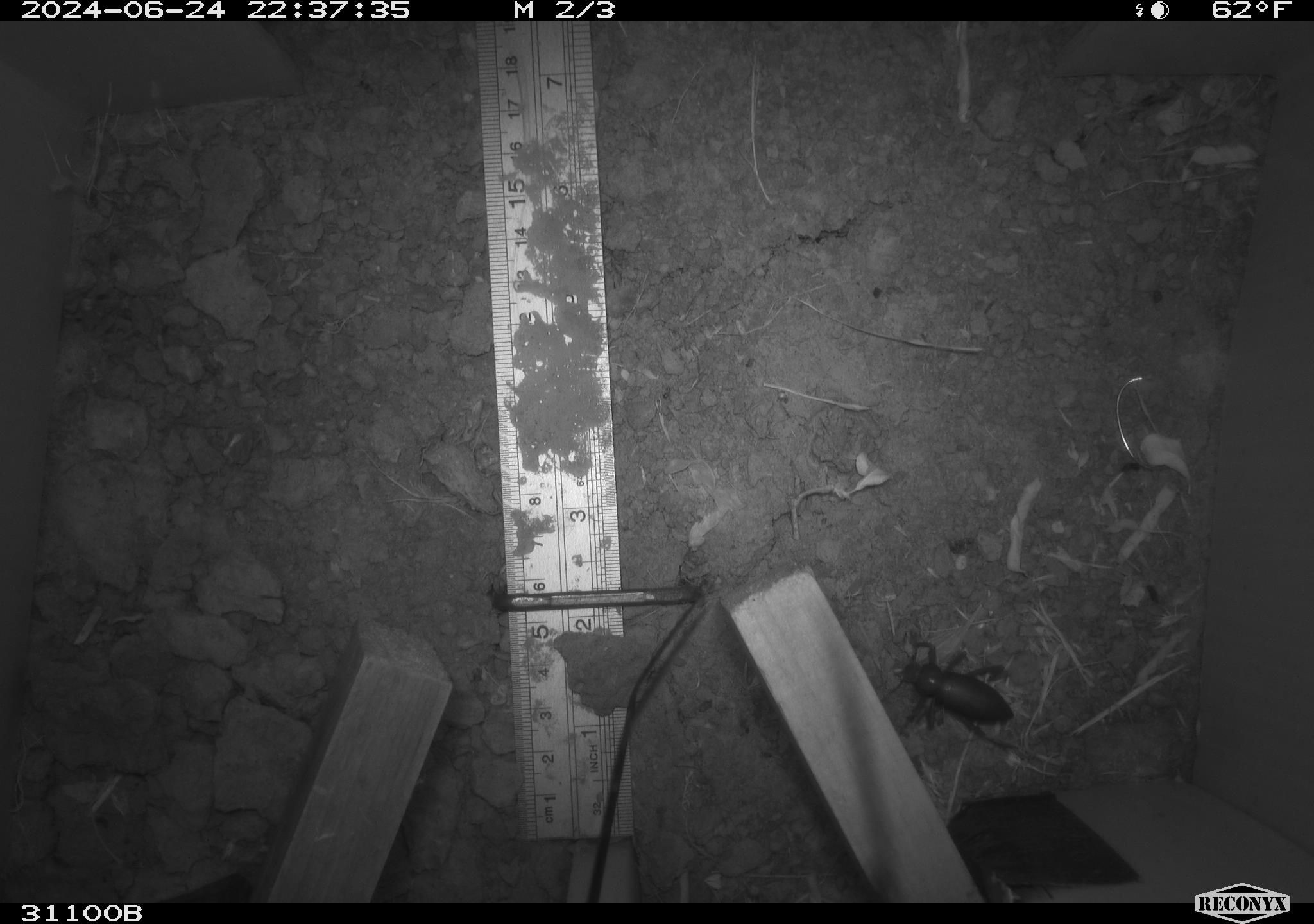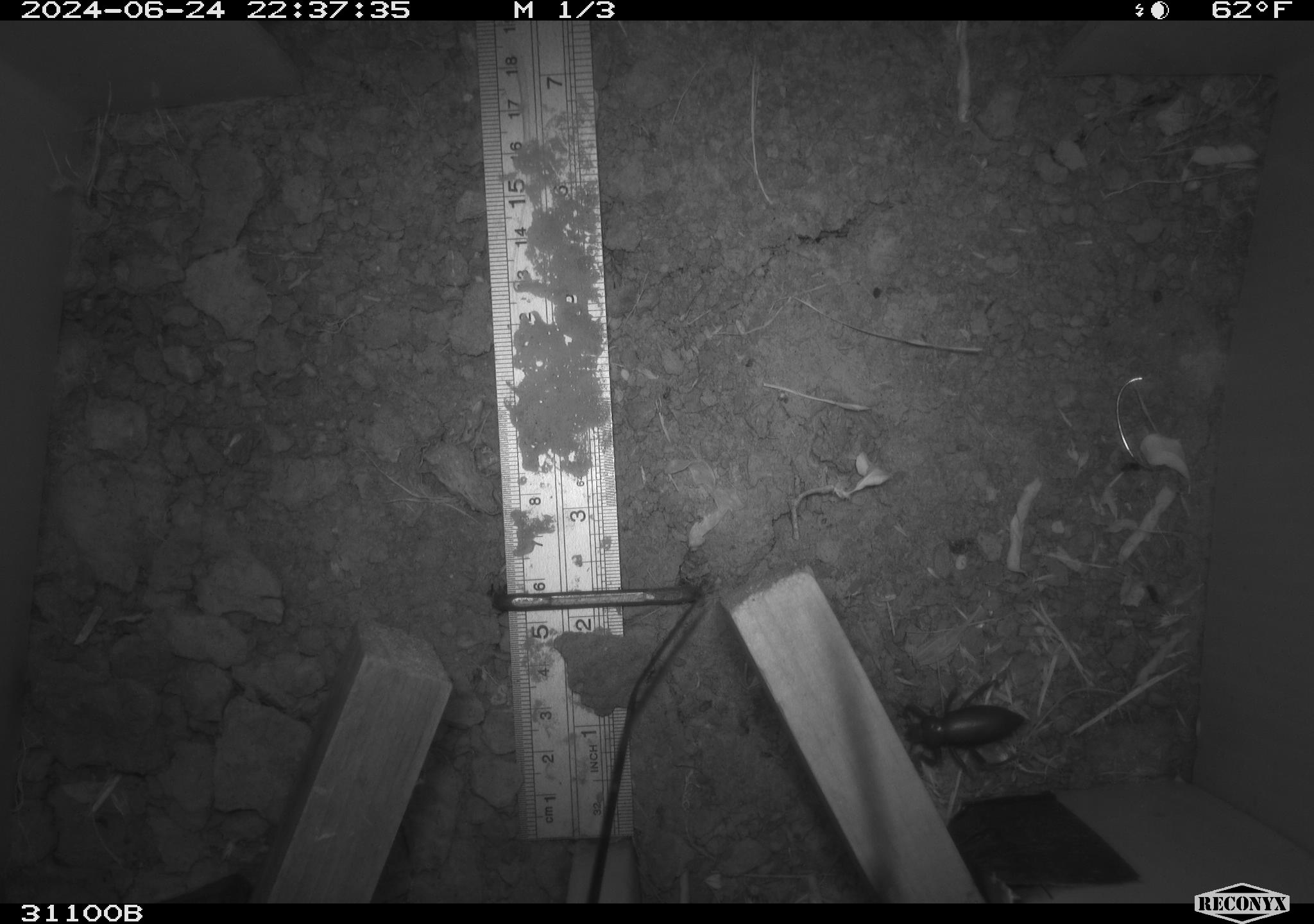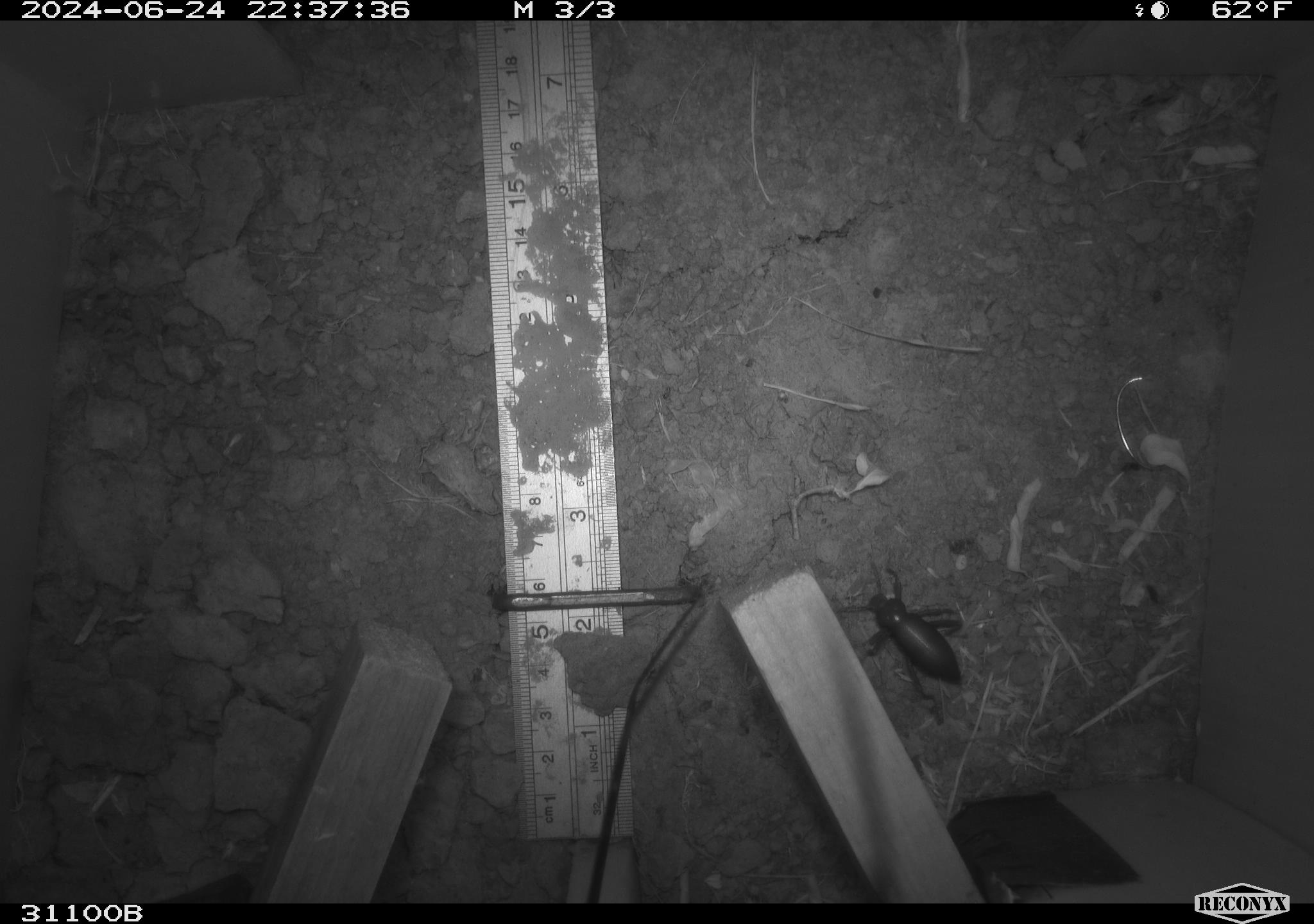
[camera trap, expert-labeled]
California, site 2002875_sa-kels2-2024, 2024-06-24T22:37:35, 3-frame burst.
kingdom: Animalia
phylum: Arthropoda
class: Insecta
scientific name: Insecta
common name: insect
Insect (Insecta).